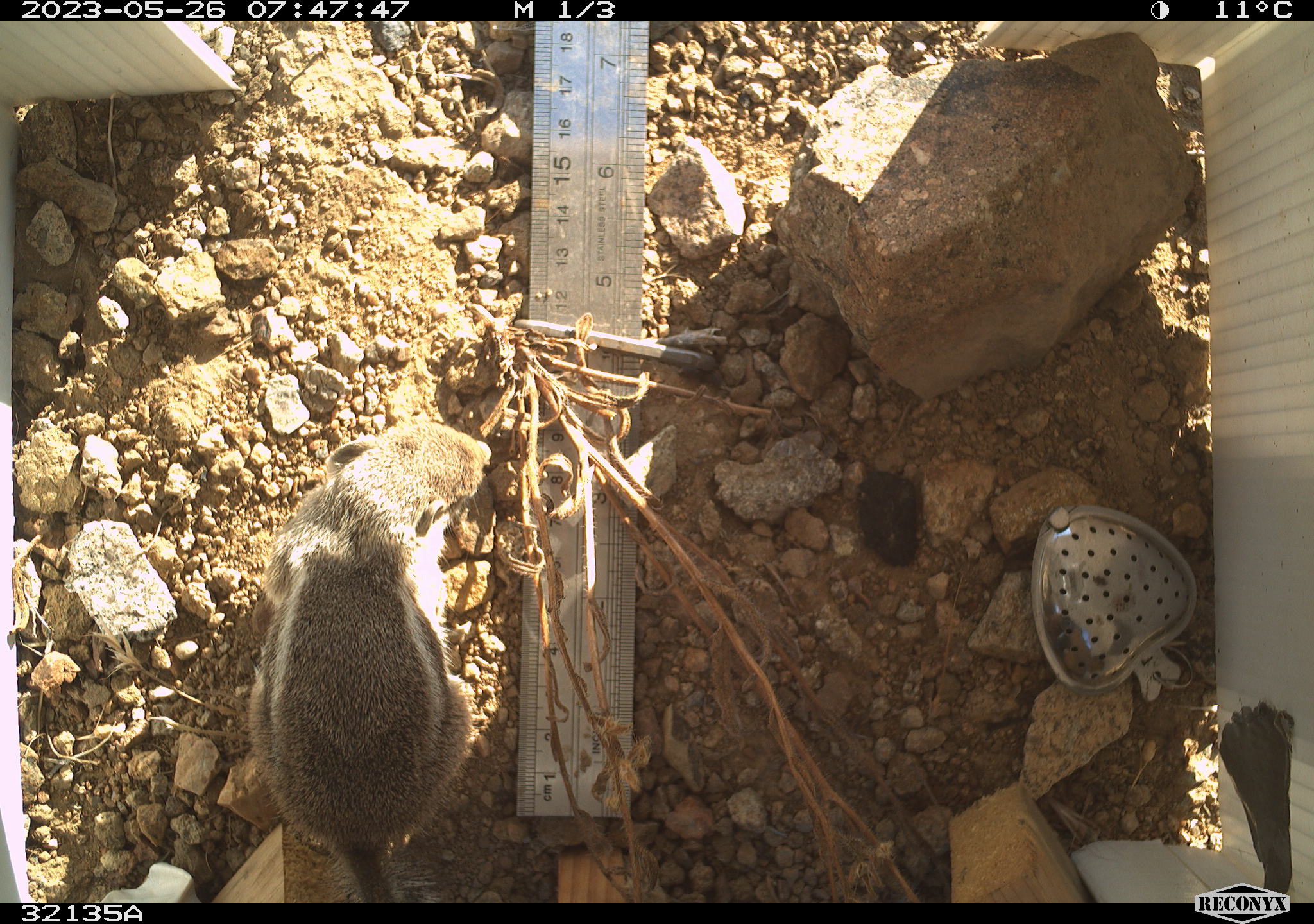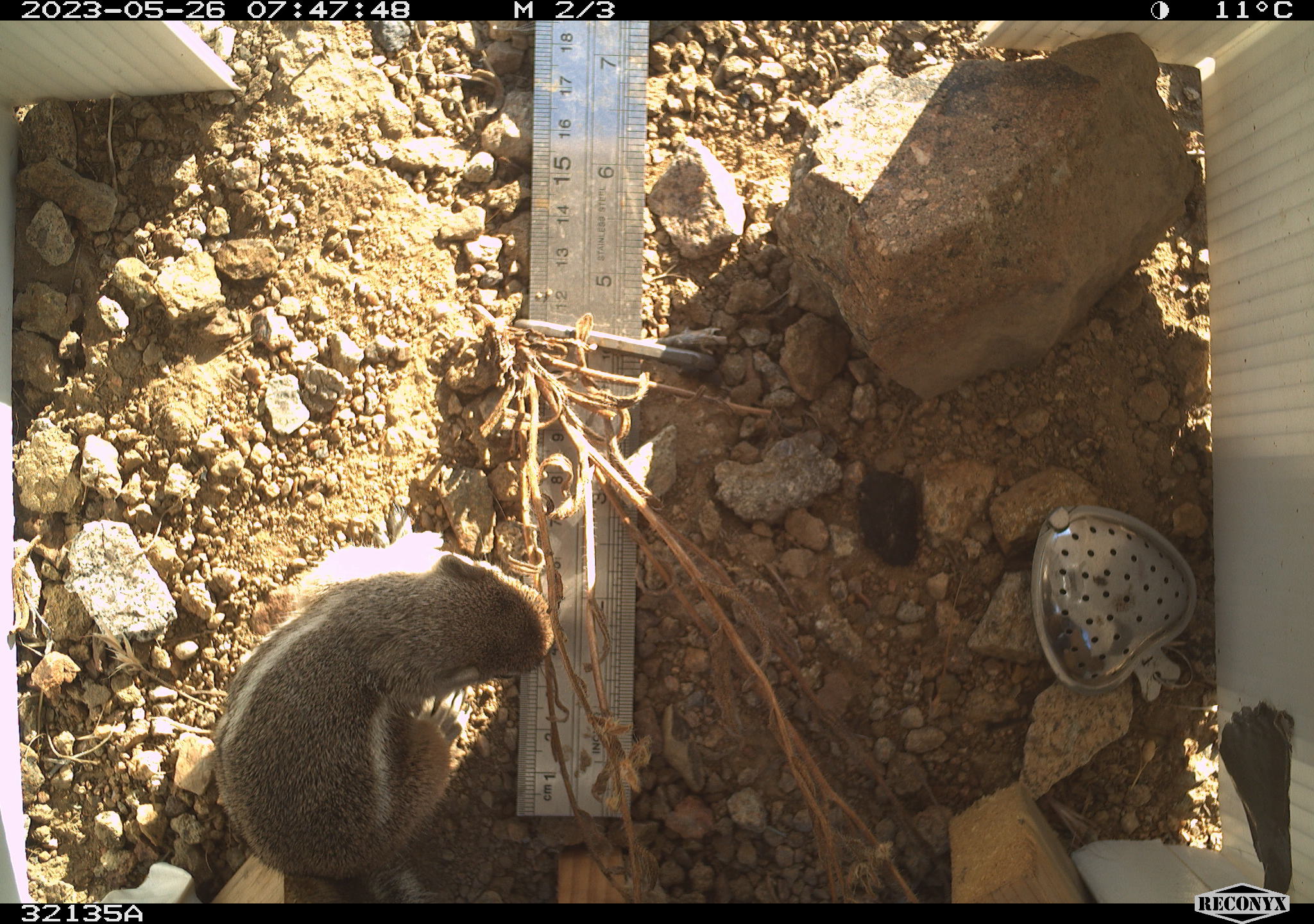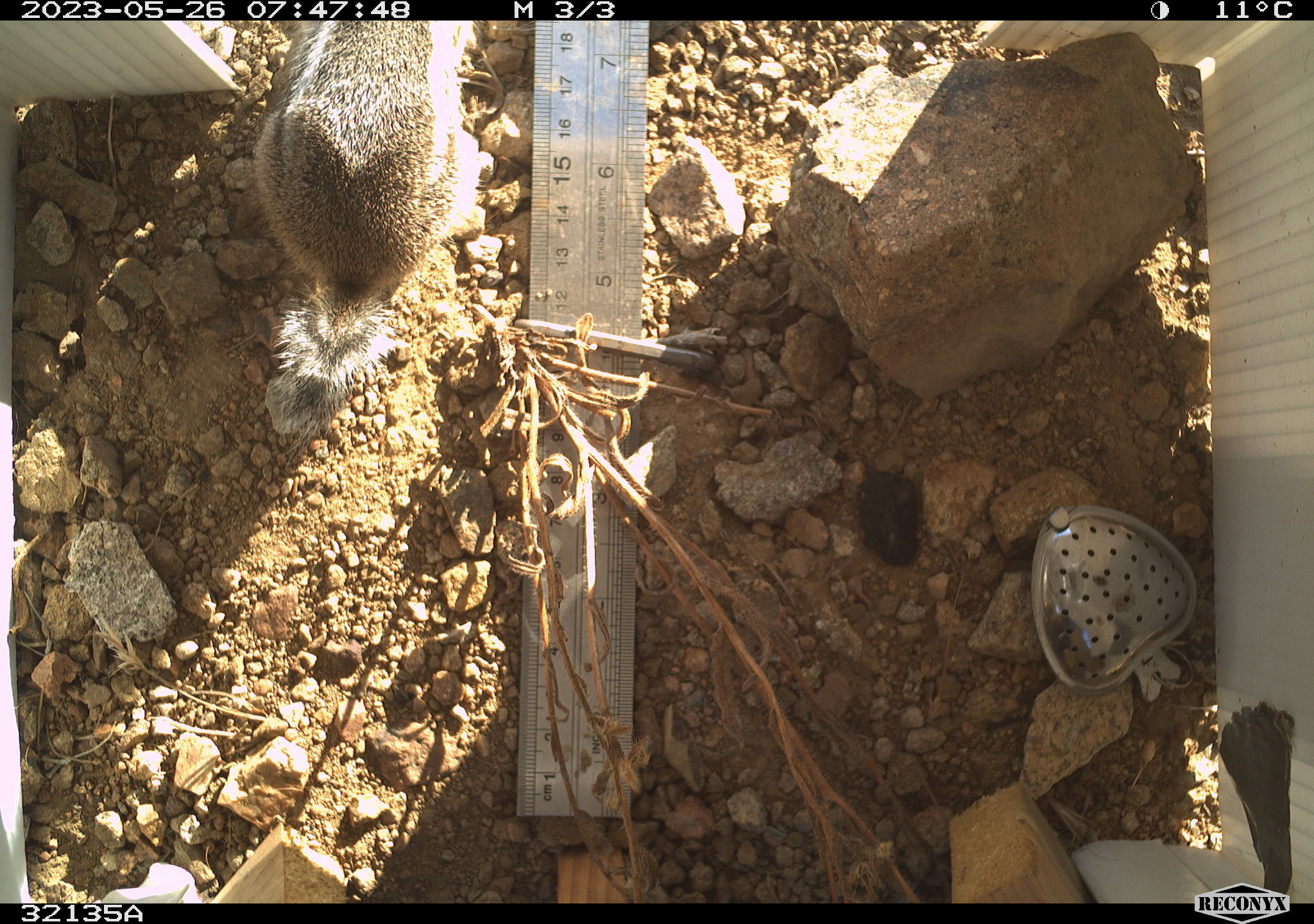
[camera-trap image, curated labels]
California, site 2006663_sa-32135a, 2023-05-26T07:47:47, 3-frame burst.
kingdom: Animalia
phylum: Chordata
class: Mammalia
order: Rodentia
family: Sciuridae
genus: Ammospermophilus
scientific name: Ammospermophilus leucurus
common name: white-tailed antelope squirrel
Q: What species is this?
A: White-tailed antelope squirrel (Ammospermophilus leucurus).